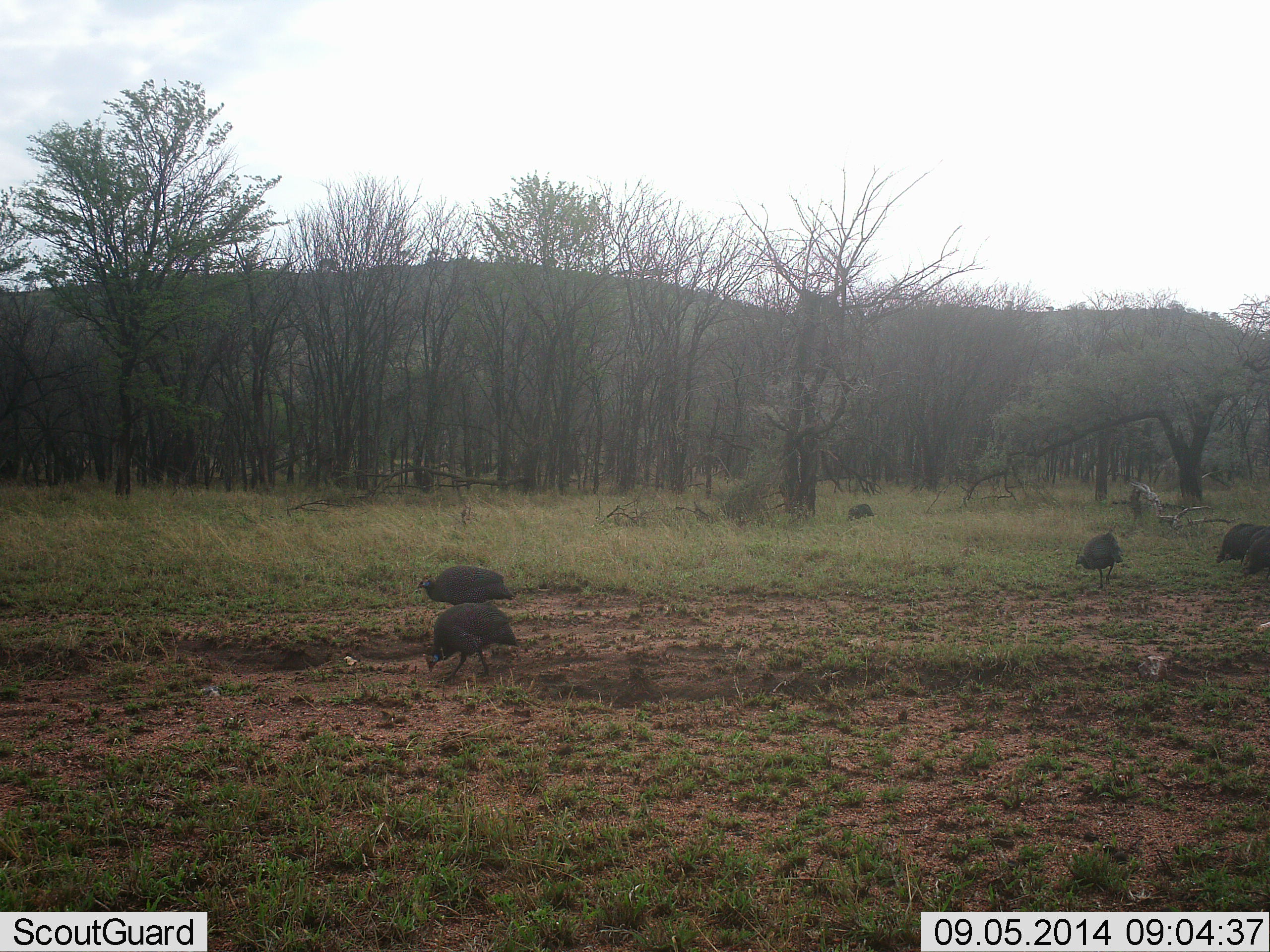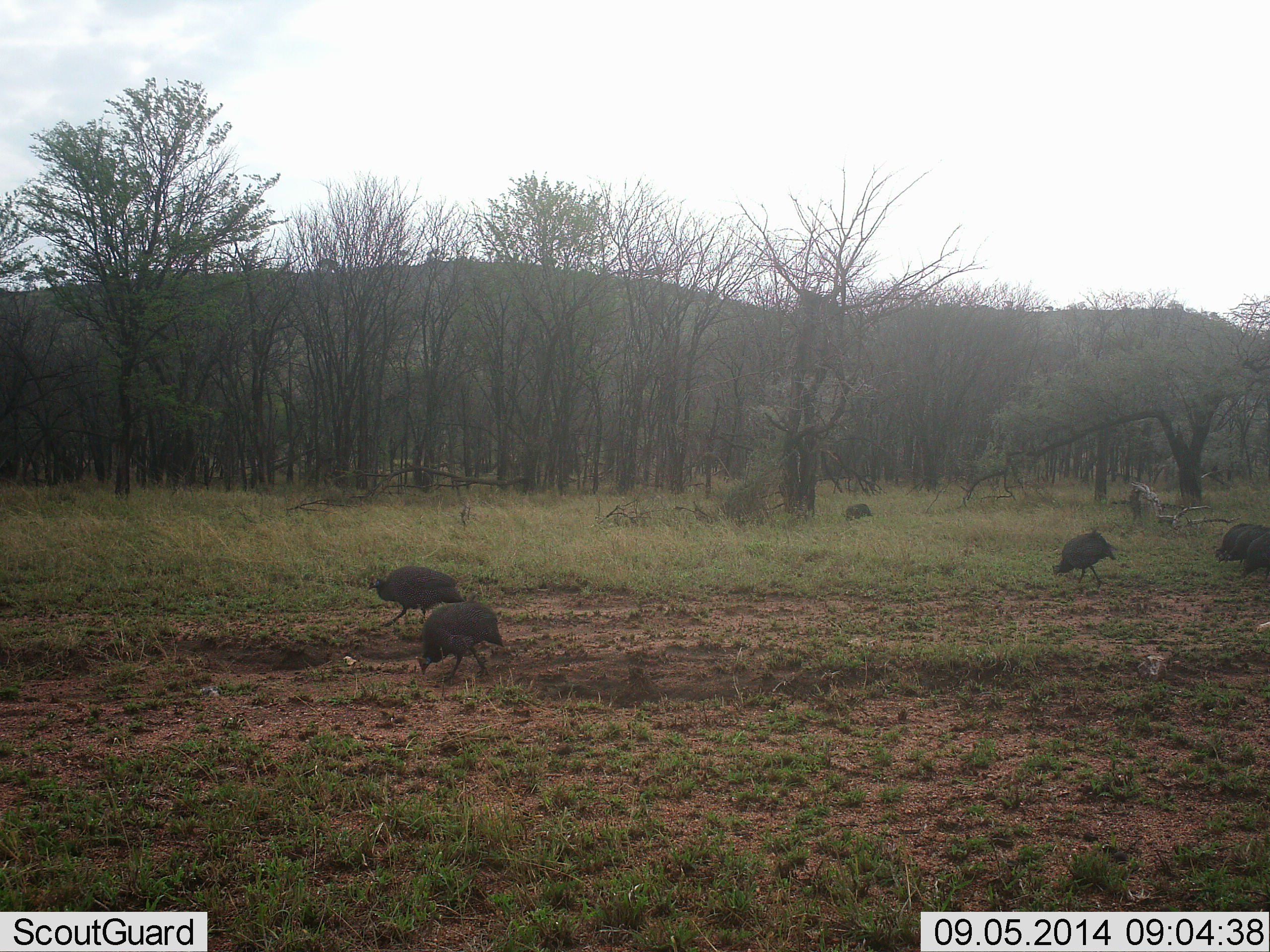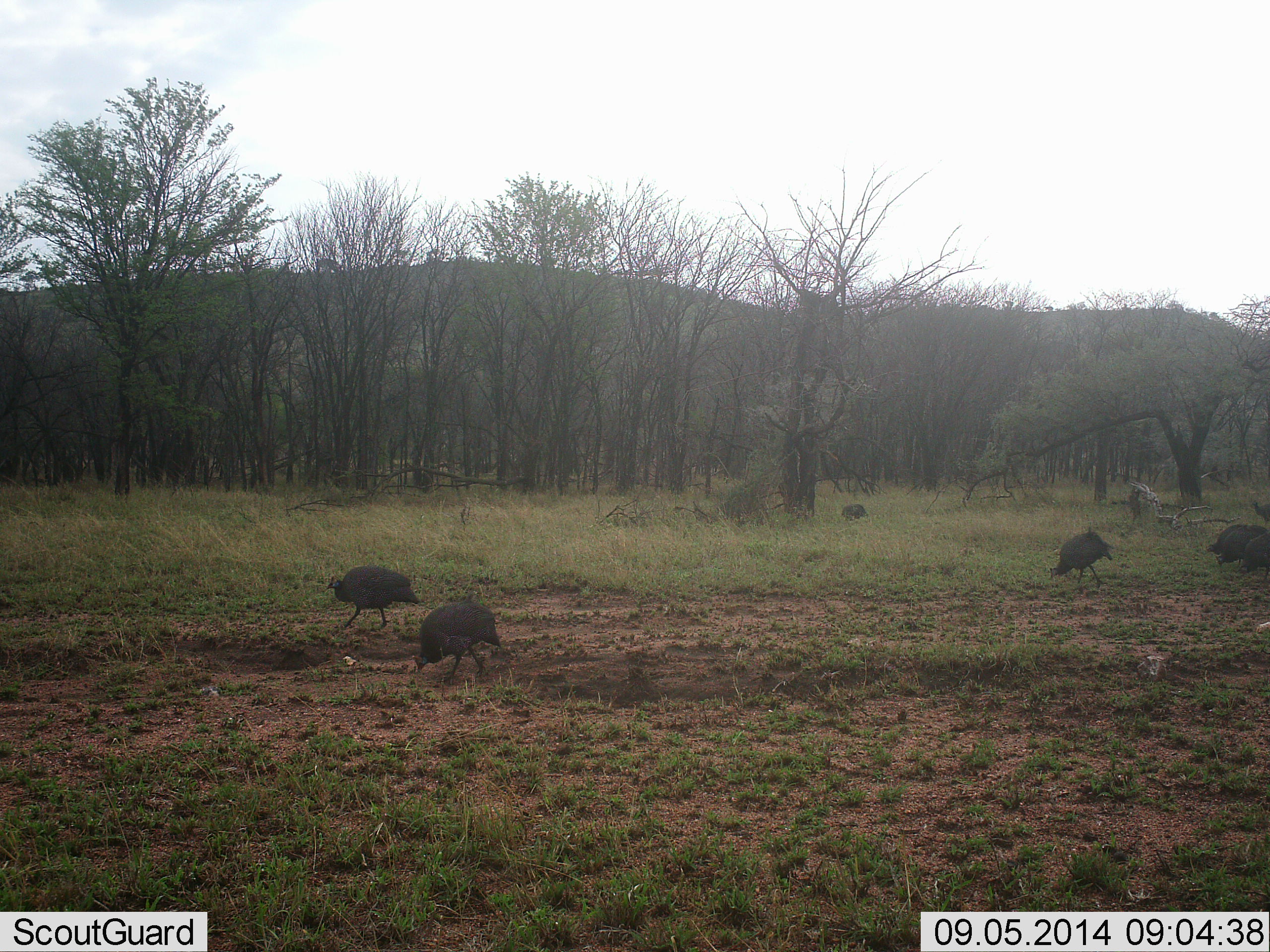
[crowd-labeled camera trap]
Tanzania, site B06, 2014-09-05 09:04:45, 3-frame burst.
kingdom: Animalia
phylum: Chordata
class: Aves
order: Galliformes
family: Numididae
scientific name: Numididae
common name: guinea fowl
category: guineafowl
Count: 5.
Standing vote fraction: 10%.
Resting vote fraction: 0%.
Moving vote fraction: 40%.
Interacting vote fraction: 0%.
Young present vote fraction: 0%.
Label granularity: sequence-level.